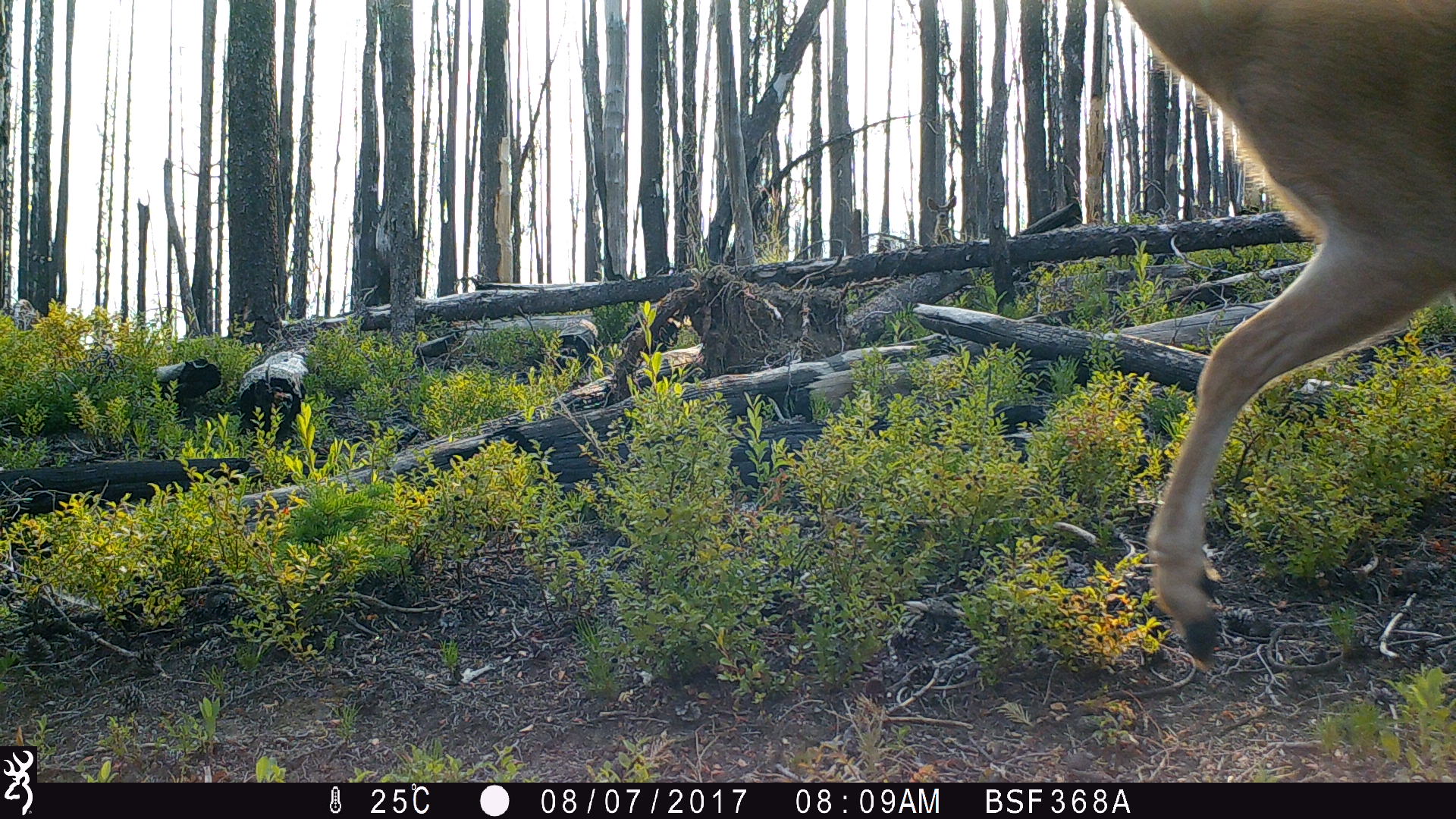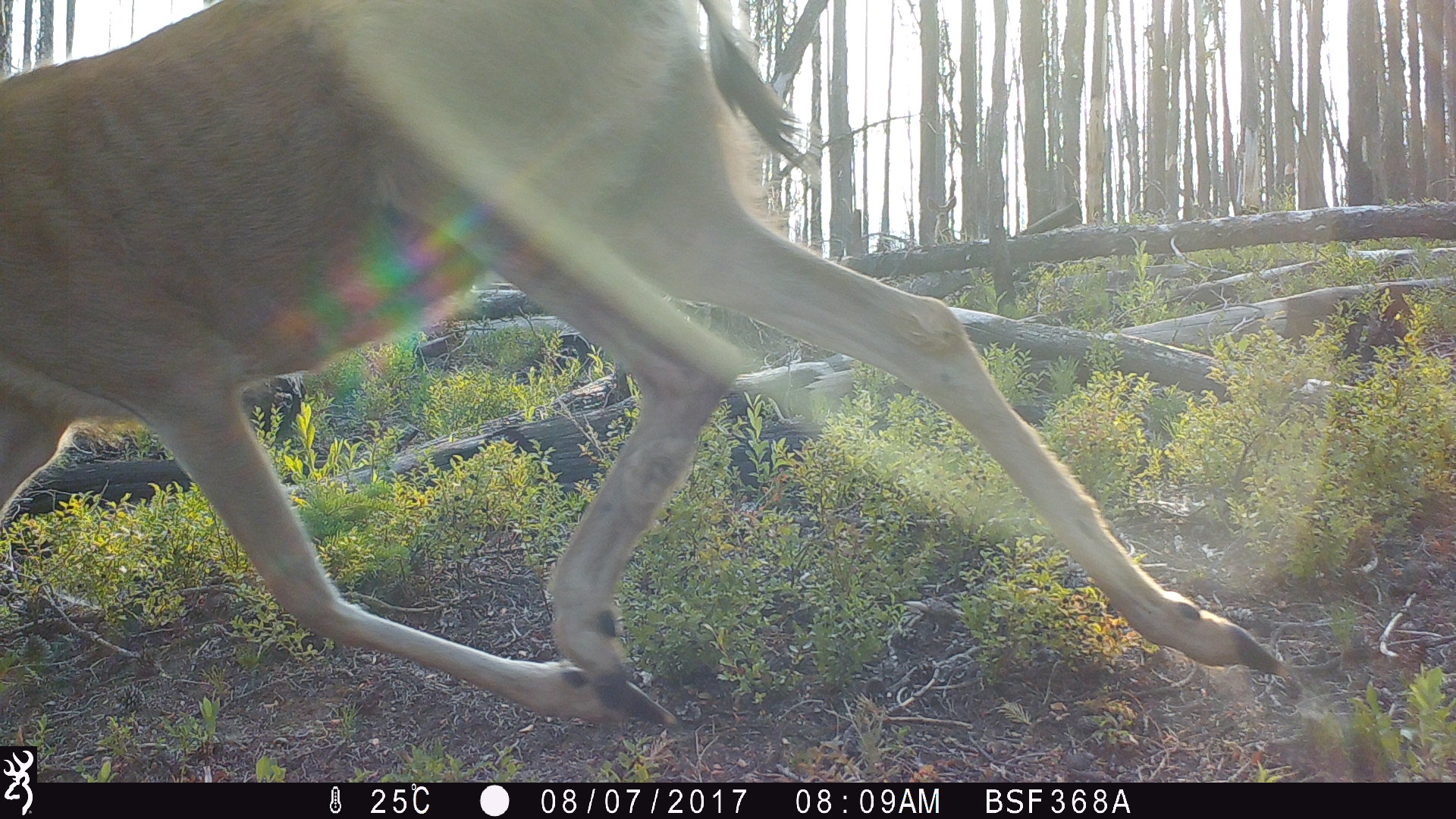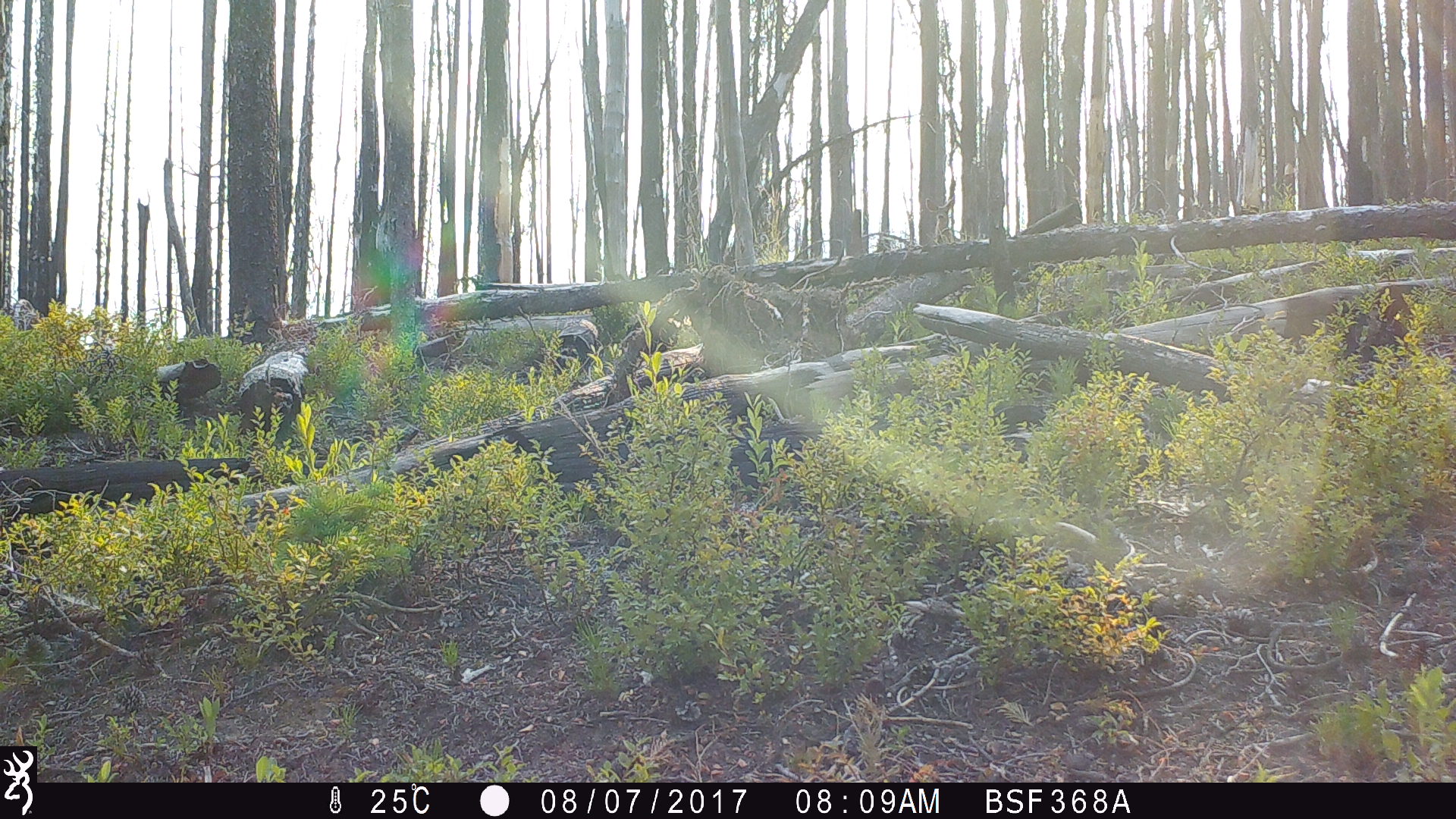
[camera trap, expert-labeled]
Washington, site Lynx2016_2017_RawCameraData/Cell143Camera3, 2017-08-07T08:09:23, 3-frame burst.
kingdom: Animalia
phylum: Chordata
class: Mammalia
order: Artiodactyla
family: Cervidae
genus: Odocoileus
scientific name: Odocoileus hemionus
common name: mule deer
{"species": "Odocoileus hemionus (mule deer)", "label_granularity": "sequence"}